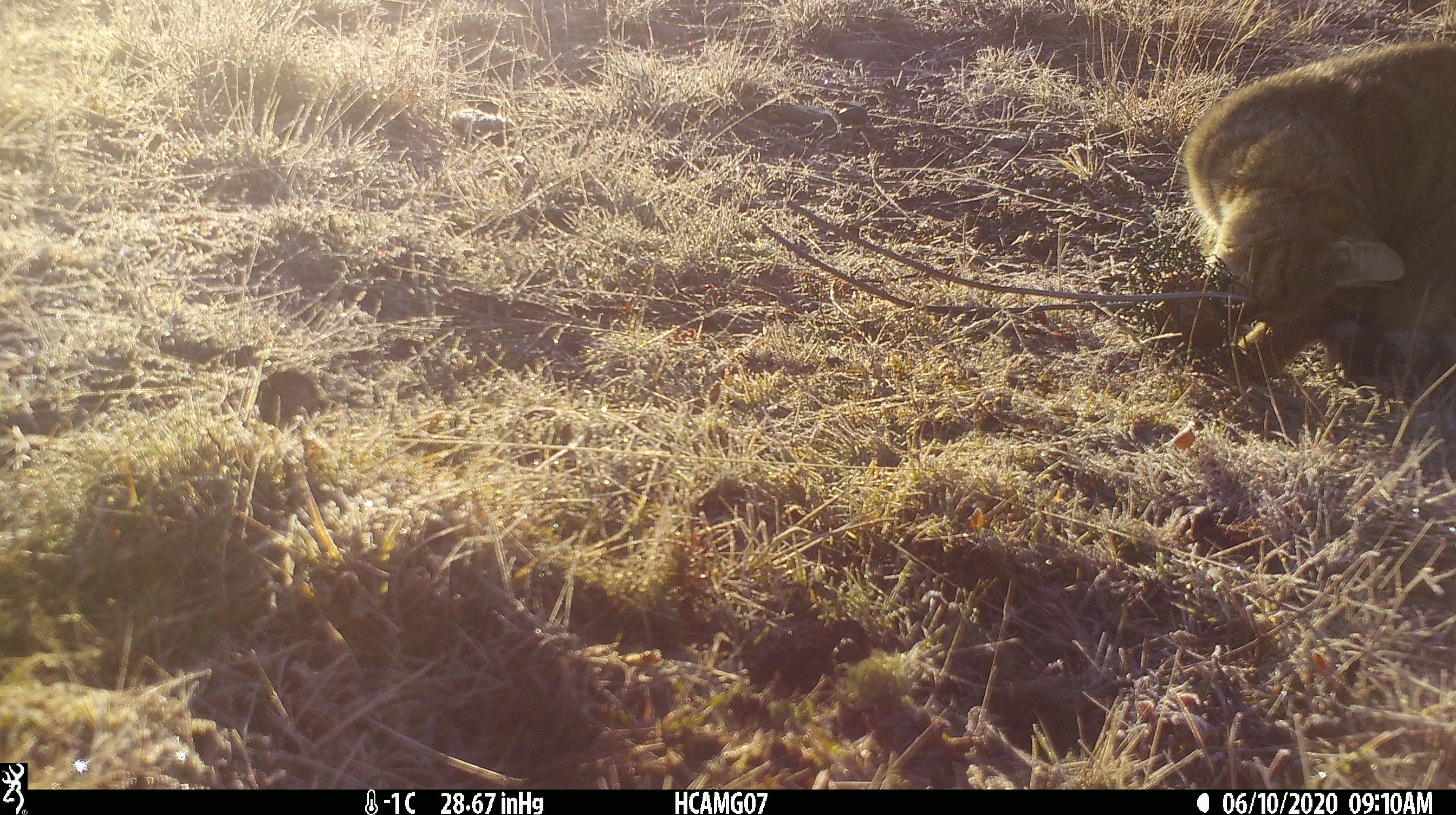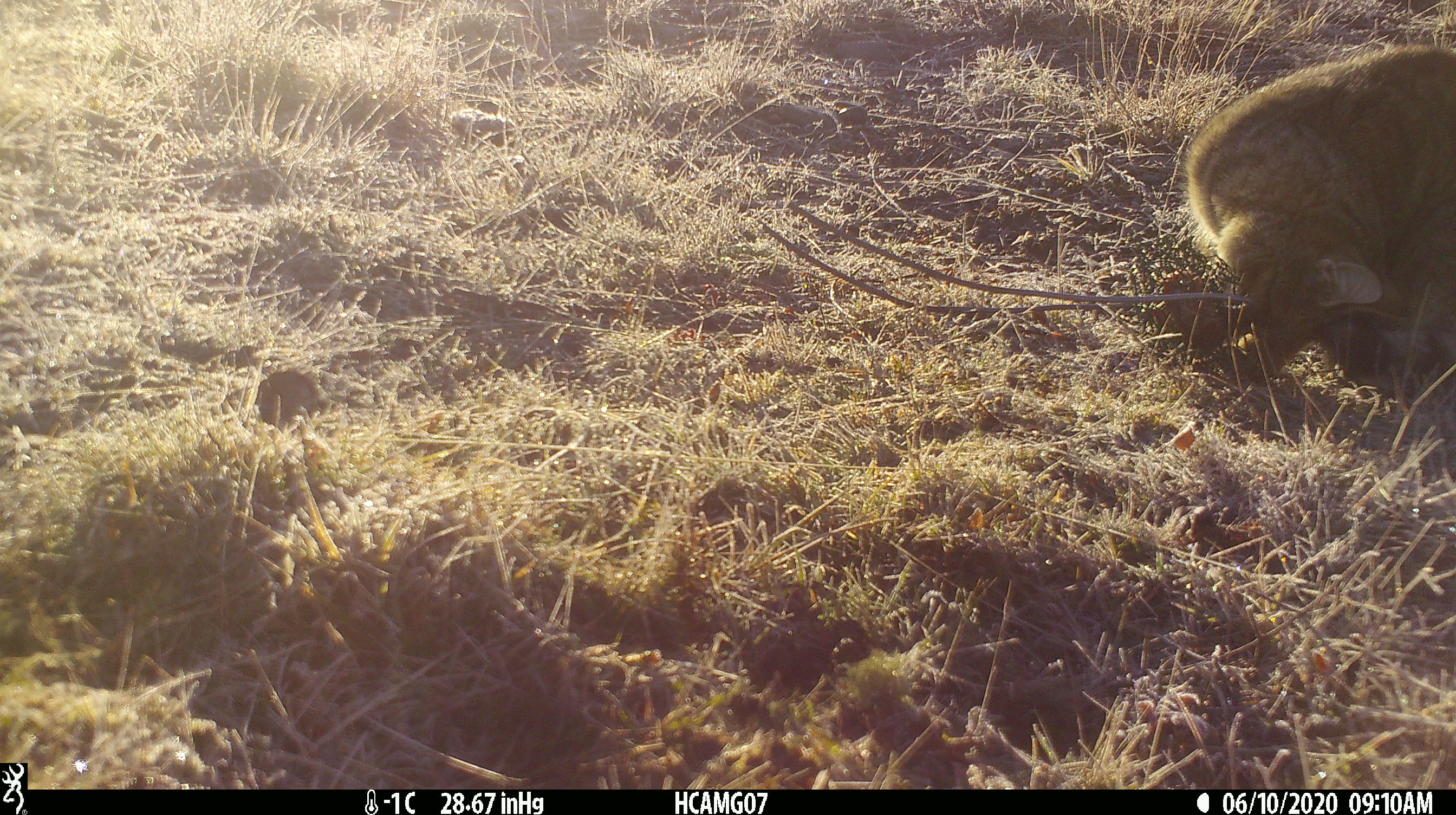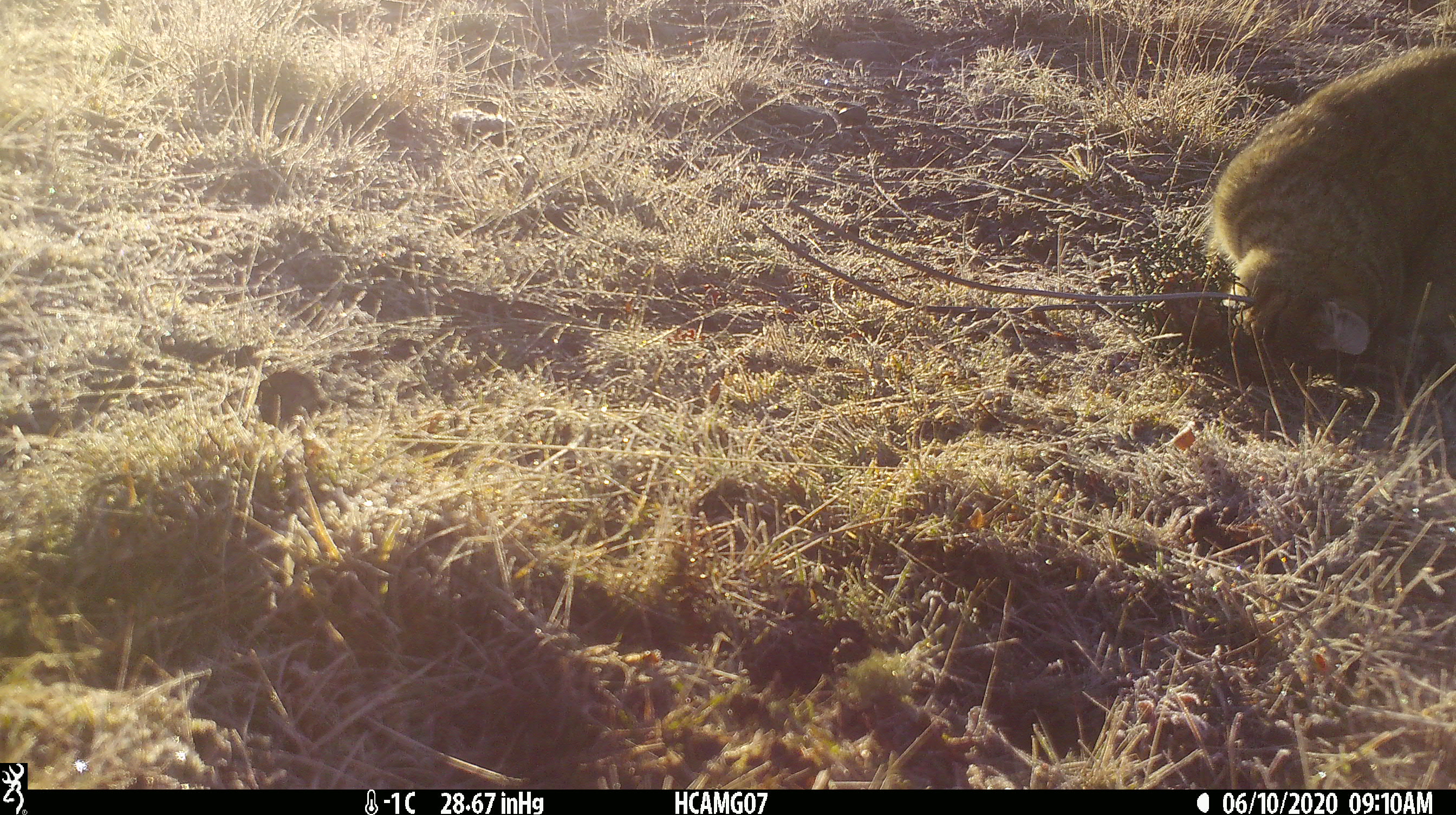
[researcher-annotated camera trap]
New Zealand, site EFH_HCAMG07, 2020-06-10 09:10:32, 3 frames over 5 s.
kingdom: Animalia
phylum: Chordata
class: Mammalia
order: Carnivora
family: Felidae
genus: Felis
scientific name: Felis catus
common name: domestic cat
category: cat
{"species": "cat (domestic cat) (Felis catus)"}